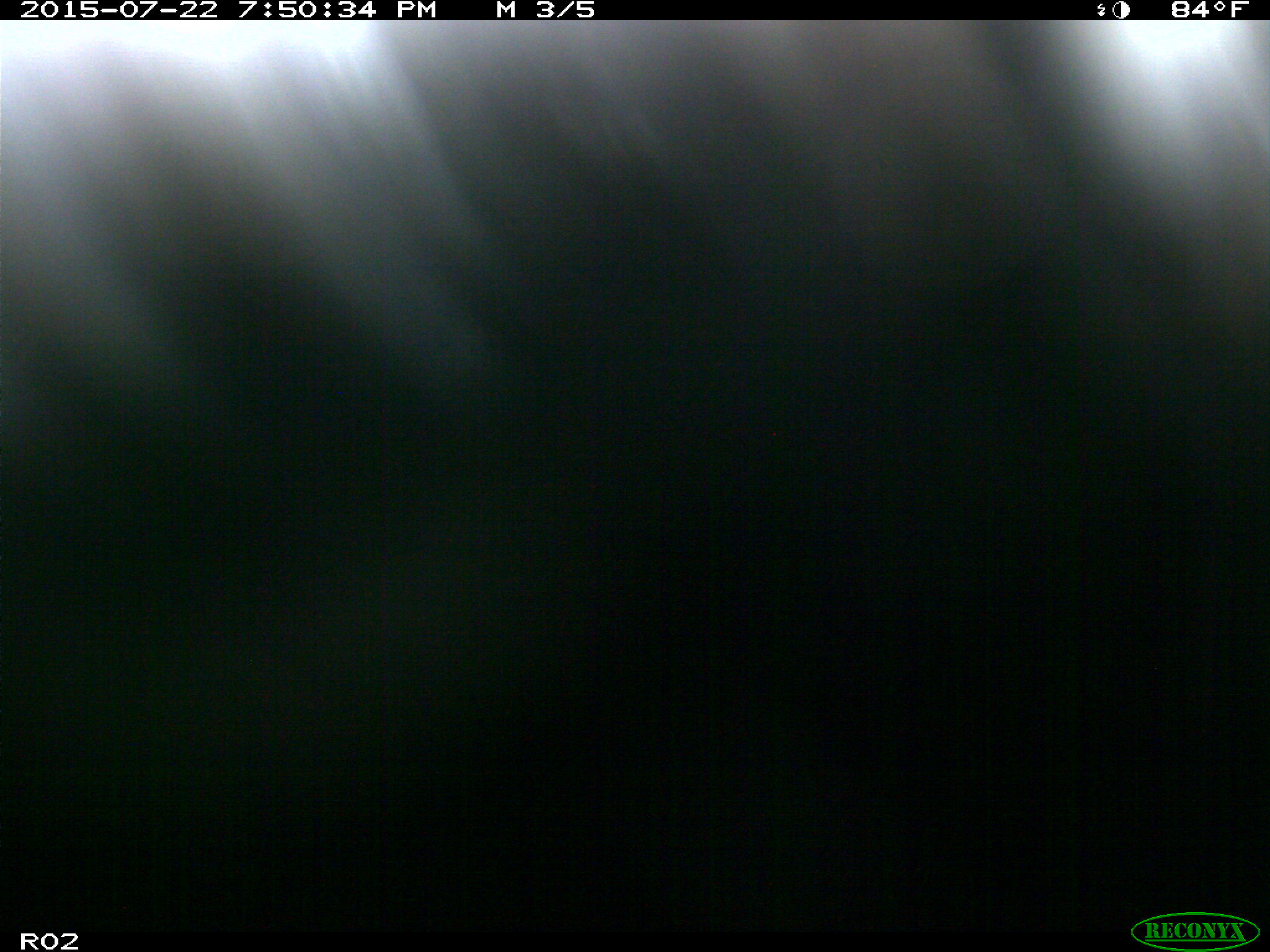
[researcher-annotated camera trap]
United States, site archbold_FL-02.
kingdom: Animalia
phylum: Chordata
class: Mammalia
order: Artiodactyla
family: Bovidae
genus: Bos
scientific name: Bos taurus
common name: domestic cow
Bos taurus (domestic cow).